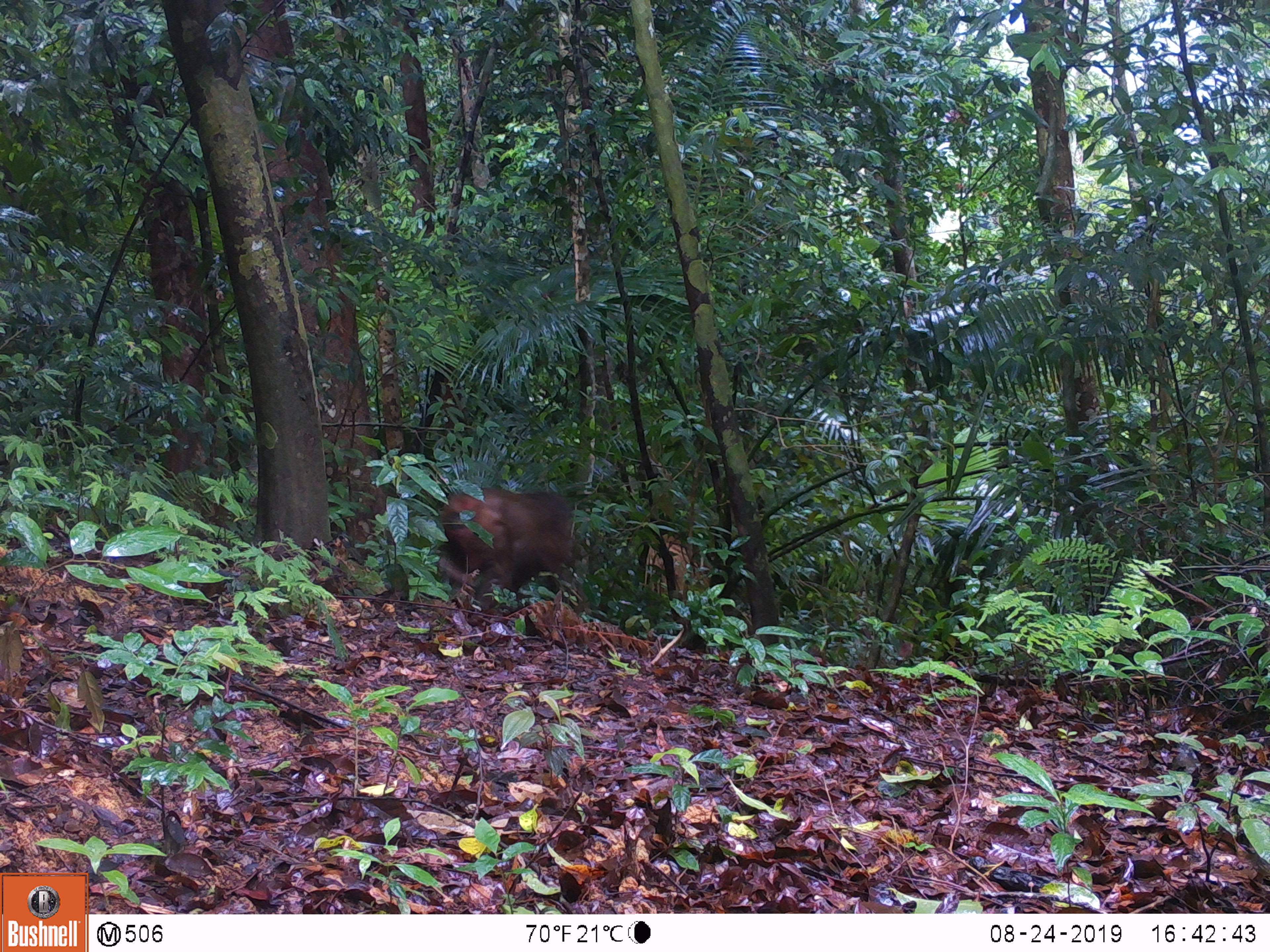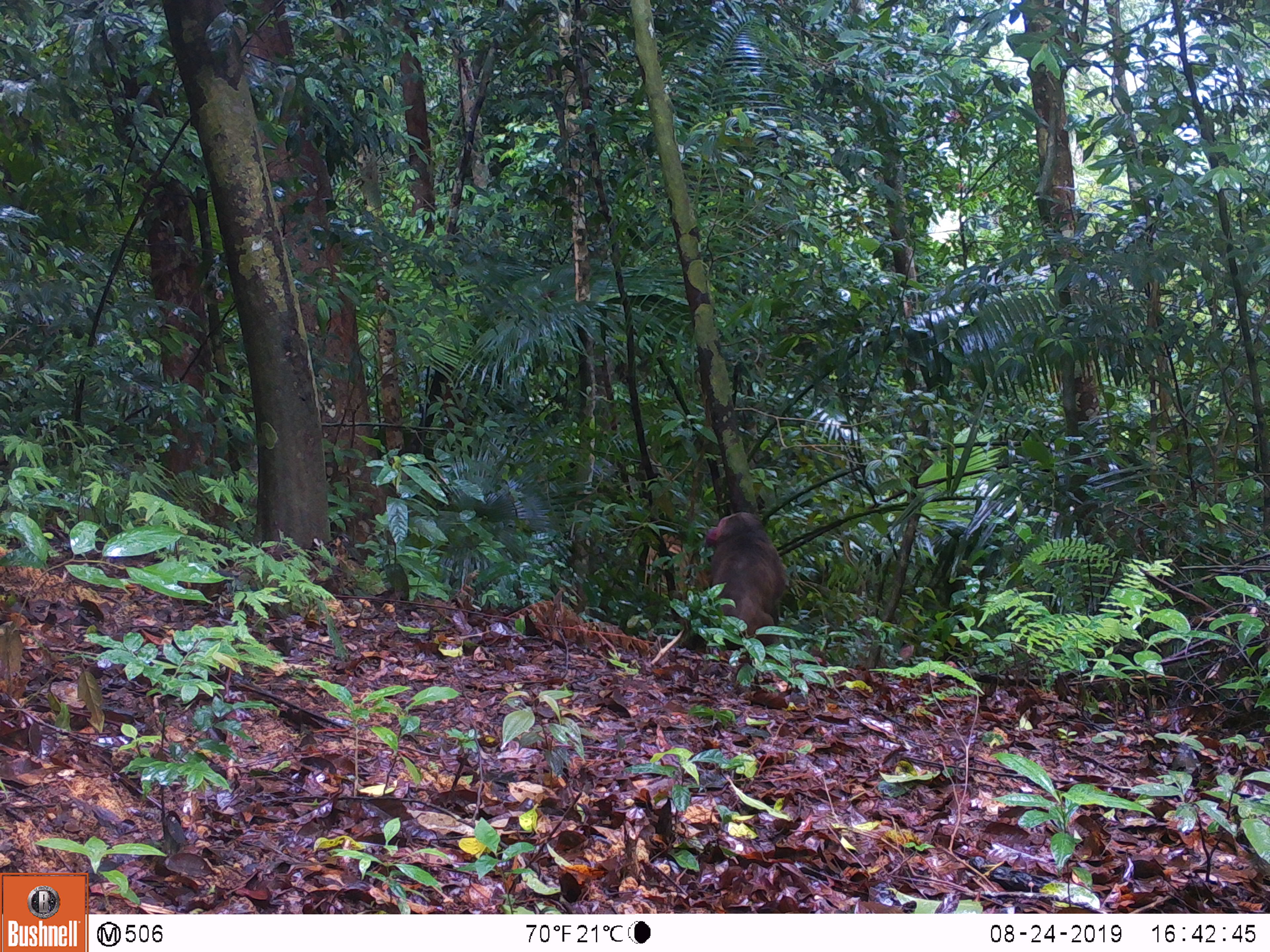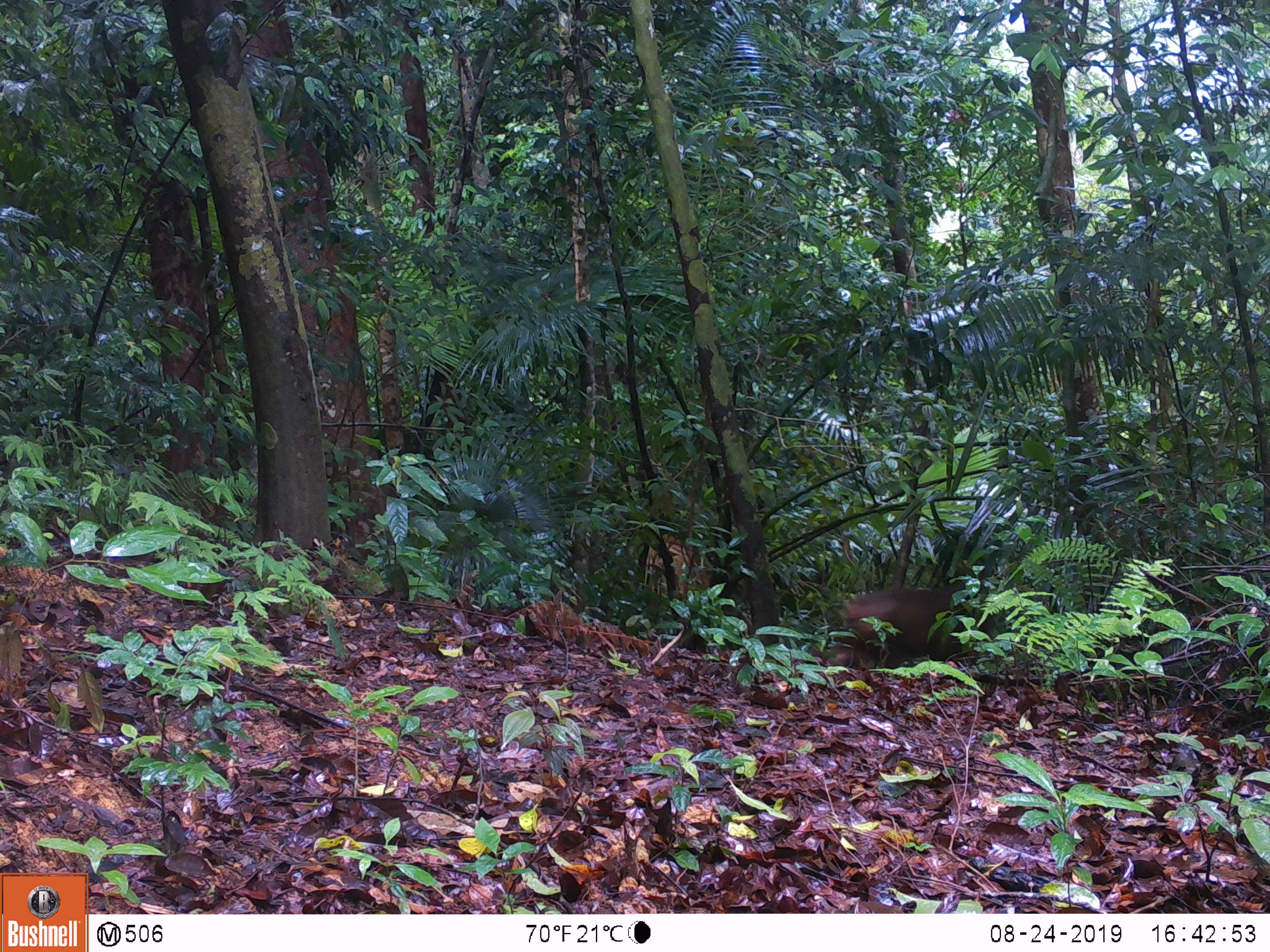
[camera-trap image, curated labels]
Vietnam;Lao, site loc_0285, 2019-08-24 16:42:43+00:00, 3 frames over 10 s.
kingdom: Animalia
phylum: Chordata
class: Mammalia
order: Primates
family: Cercopithecidae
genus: Macaca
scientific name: Macaca arctoides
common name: stump-tailed macaque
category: stump tailed macaque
Stump tailed macaque (stump-tailed macaque) (Macaca arctoides). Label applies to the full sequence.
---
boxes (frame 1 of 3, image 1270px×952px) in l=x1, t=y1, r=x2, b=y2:
stump tailed macaque: l=431, t=486, r=623, b=608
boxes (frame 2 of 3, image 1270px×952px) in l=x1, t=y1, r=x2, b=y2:
stump tailed macaque: l=705, t=512, r=786, b=650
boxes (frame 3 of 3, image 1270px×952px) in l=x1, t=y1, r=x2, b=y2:
stump tailed macaque: l=836, t=581, r=965, b=668